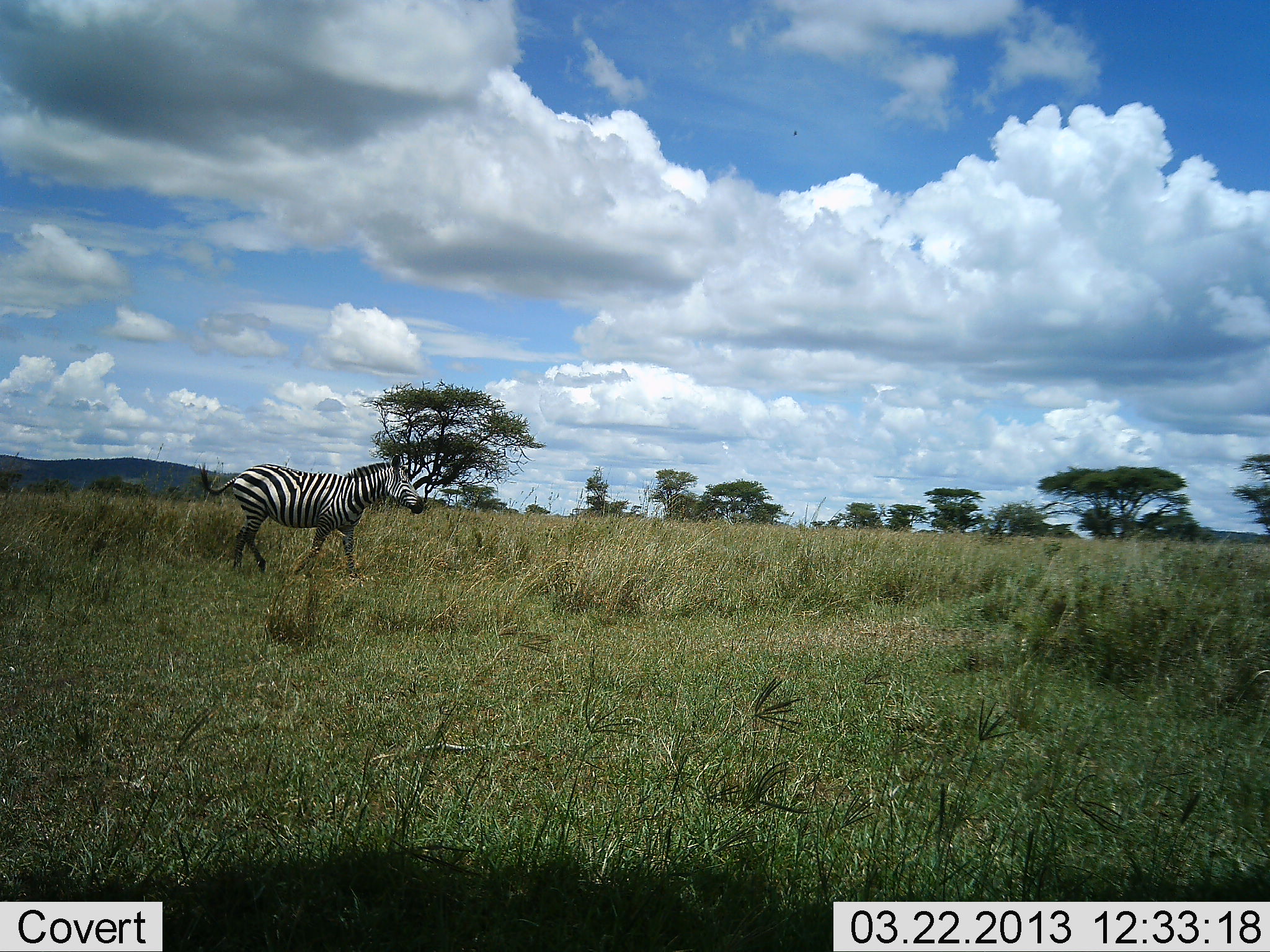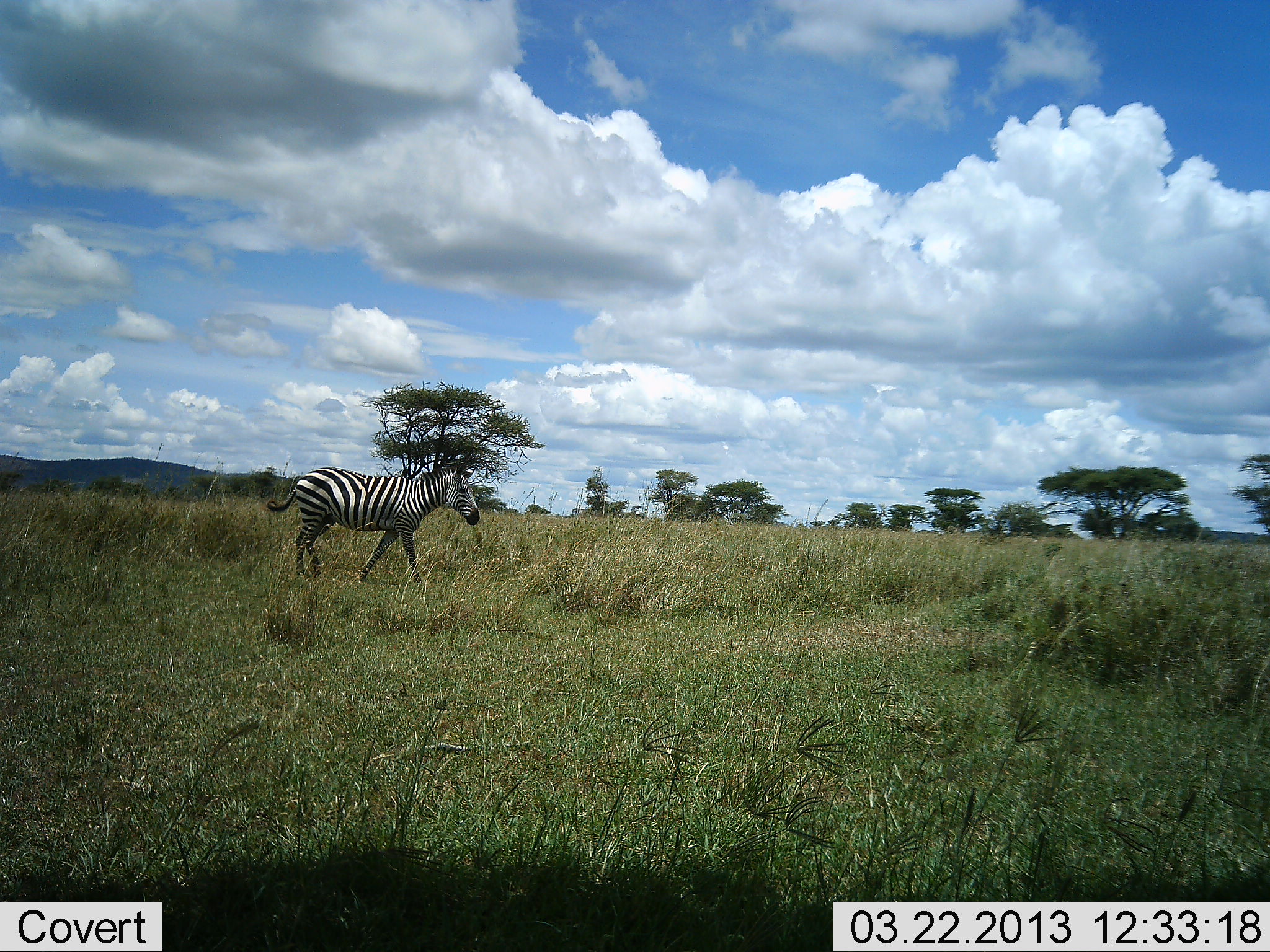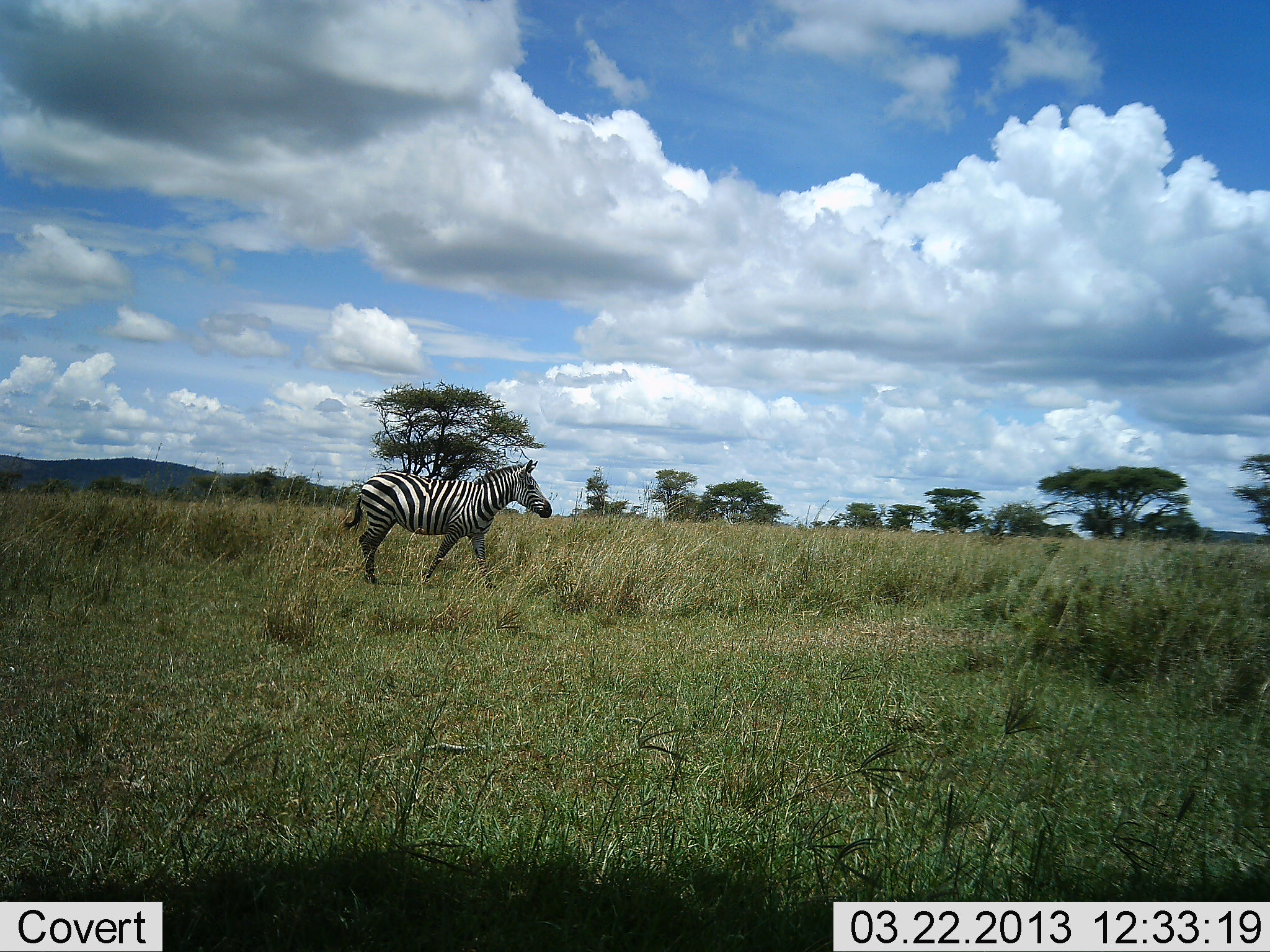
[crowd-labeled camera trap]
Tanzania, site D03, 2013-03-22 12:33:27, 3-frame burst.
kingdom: Animalia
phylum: Chordata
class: Mammalia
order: Perissodactyla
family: Equidae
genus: Equus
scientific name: Equus quagga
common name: plains zebra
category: zebra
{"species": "zebra (plains zebra) (Equus quagga)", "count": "1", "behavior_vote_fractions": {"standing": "6%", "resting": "0%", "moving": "100%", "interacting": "0%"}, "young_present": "0%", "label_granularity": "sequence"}